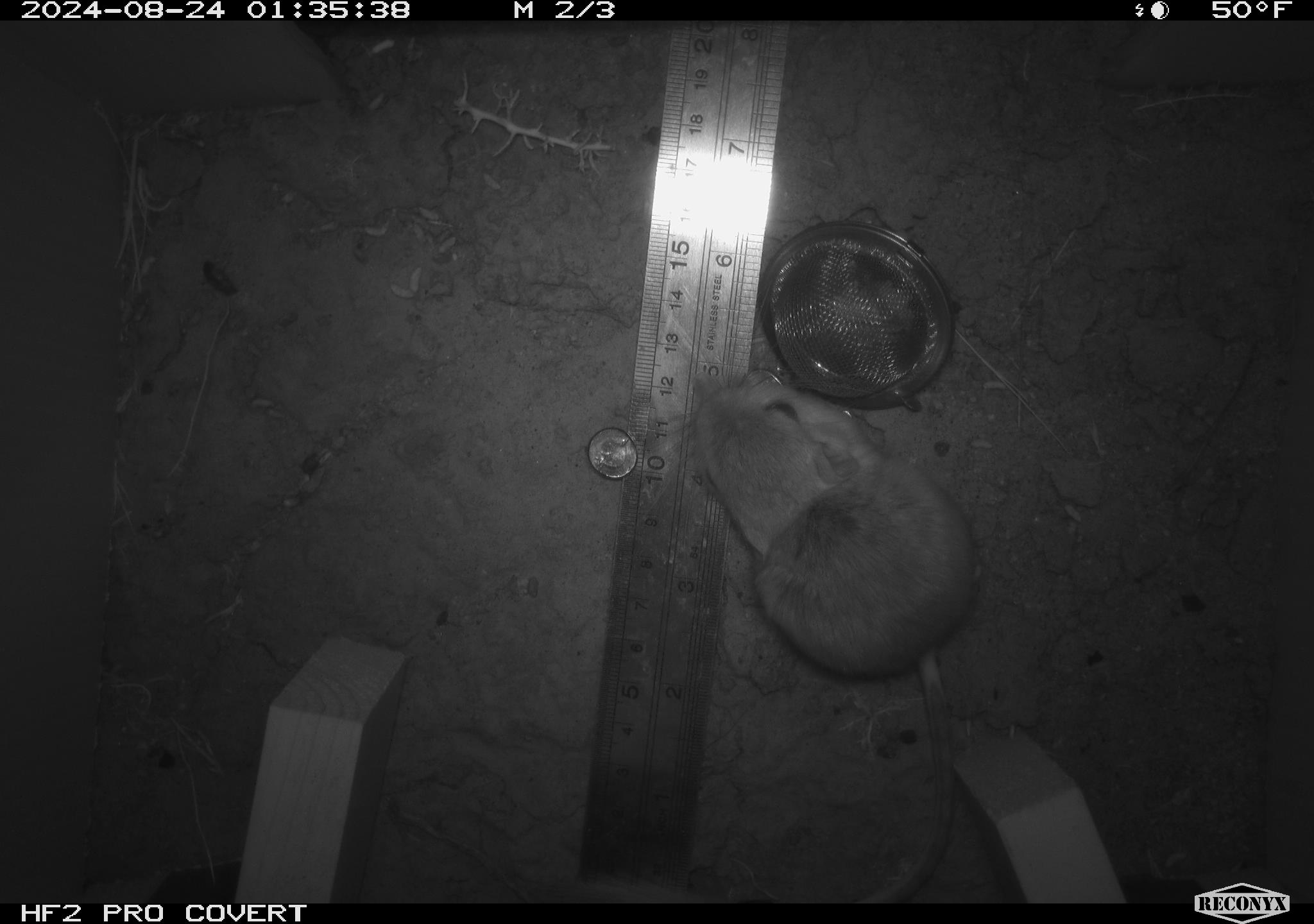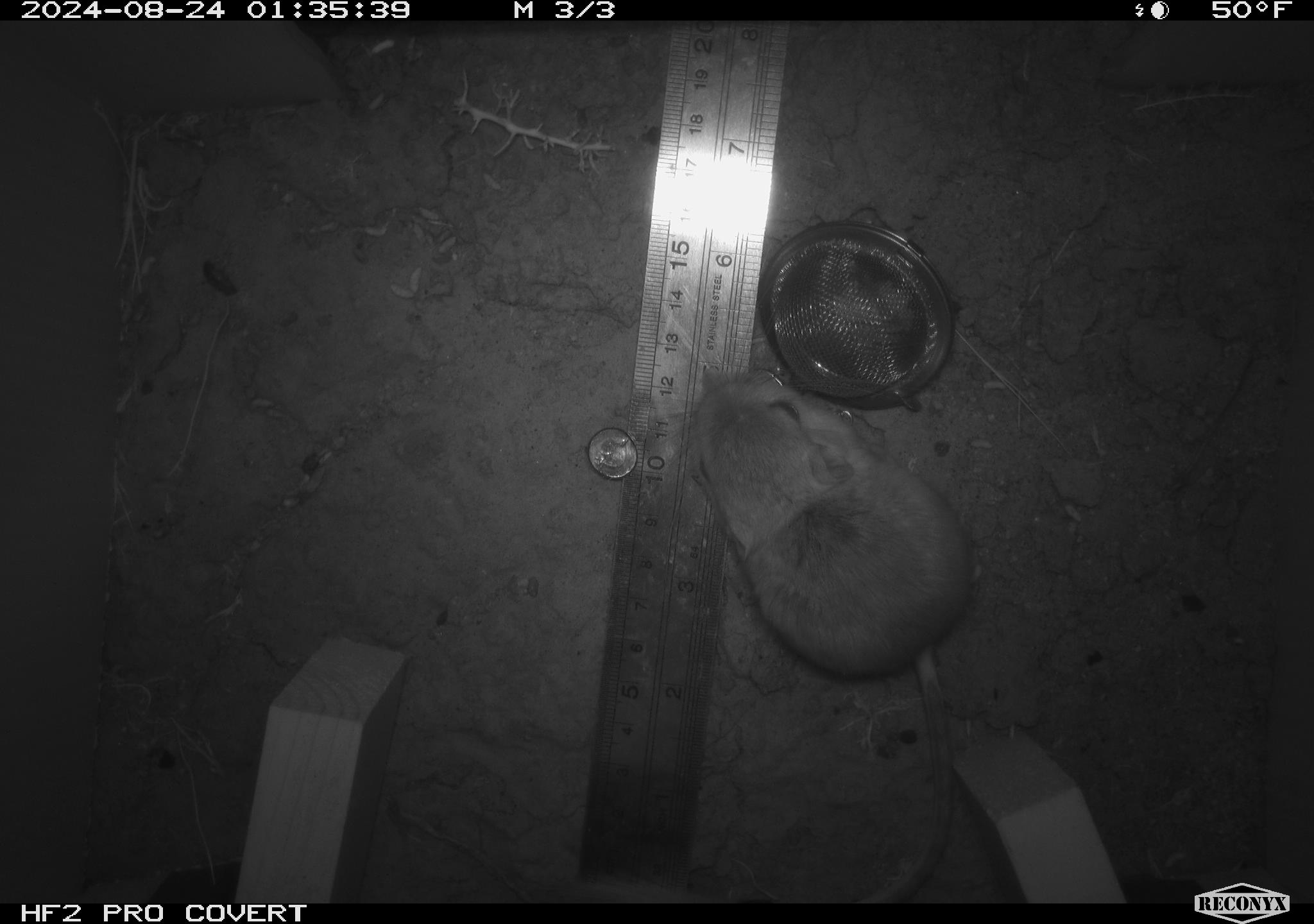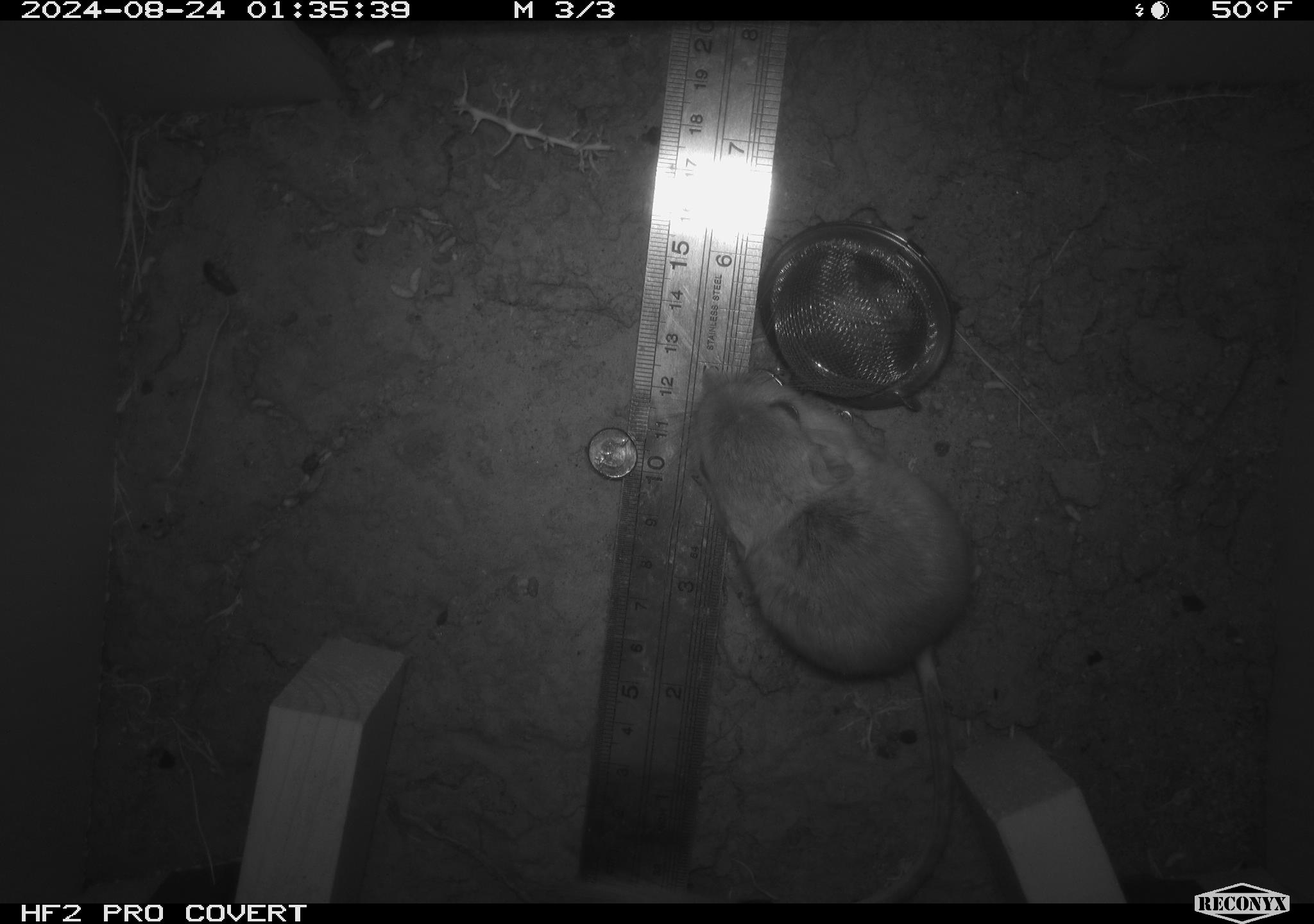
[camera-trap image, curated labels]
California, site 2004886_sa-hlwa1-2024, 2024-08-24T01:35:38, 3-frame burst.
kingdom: Animalia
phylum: Chordata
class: Mammalia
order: Rodentia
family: Heteromyidae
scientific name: Heteromyidae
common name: kangaroo rats and pocket mice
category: heteromyidae family